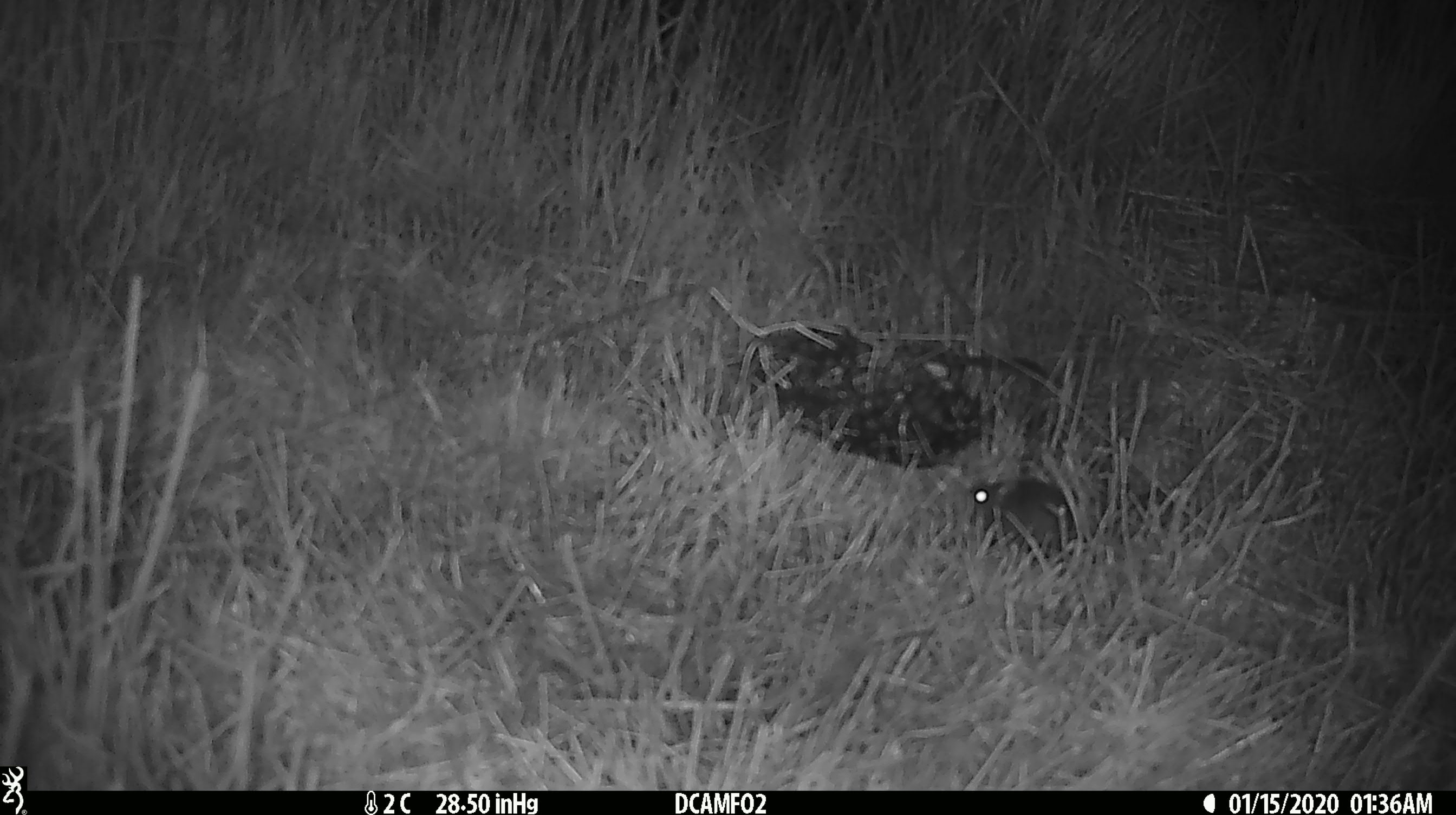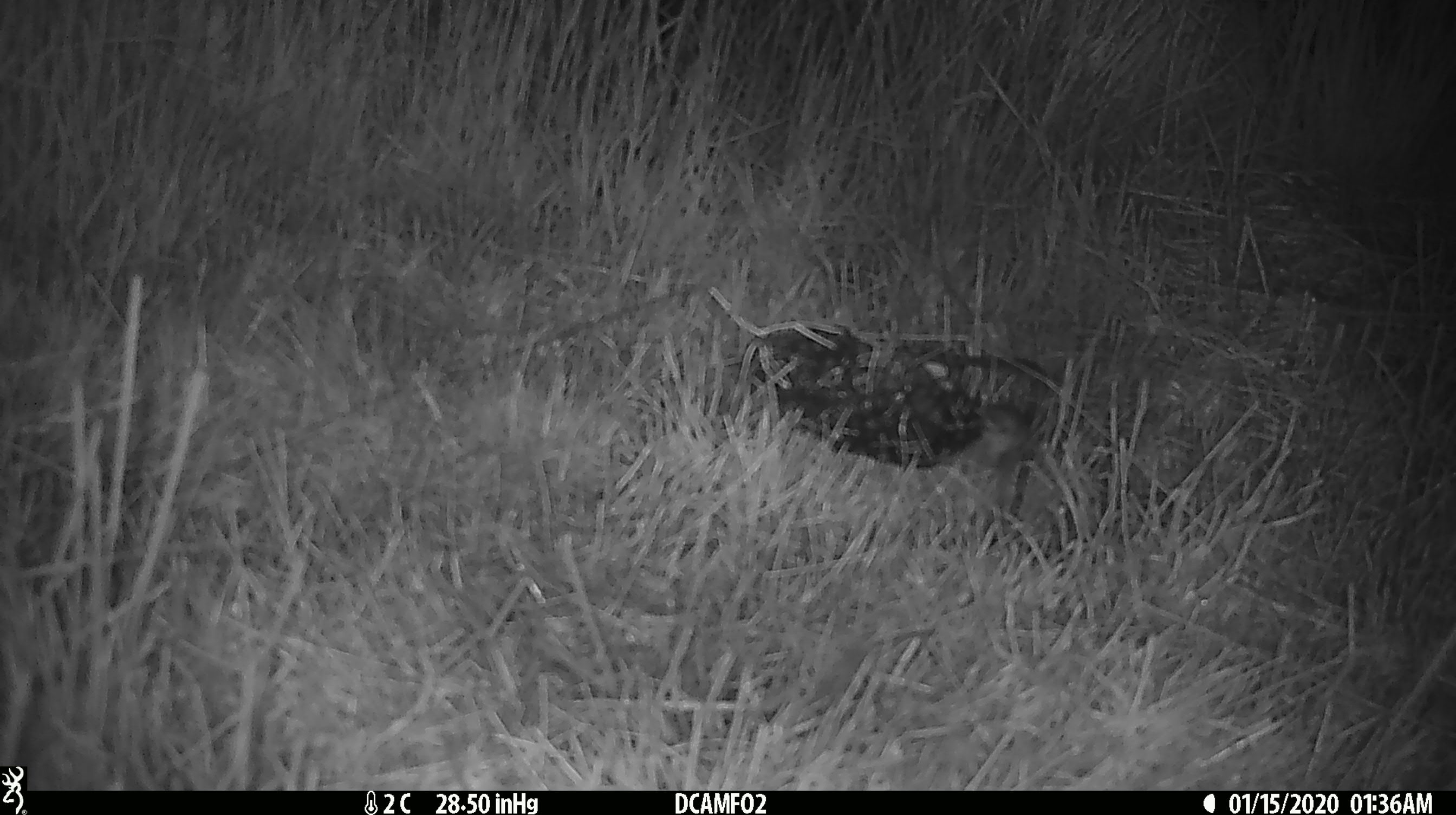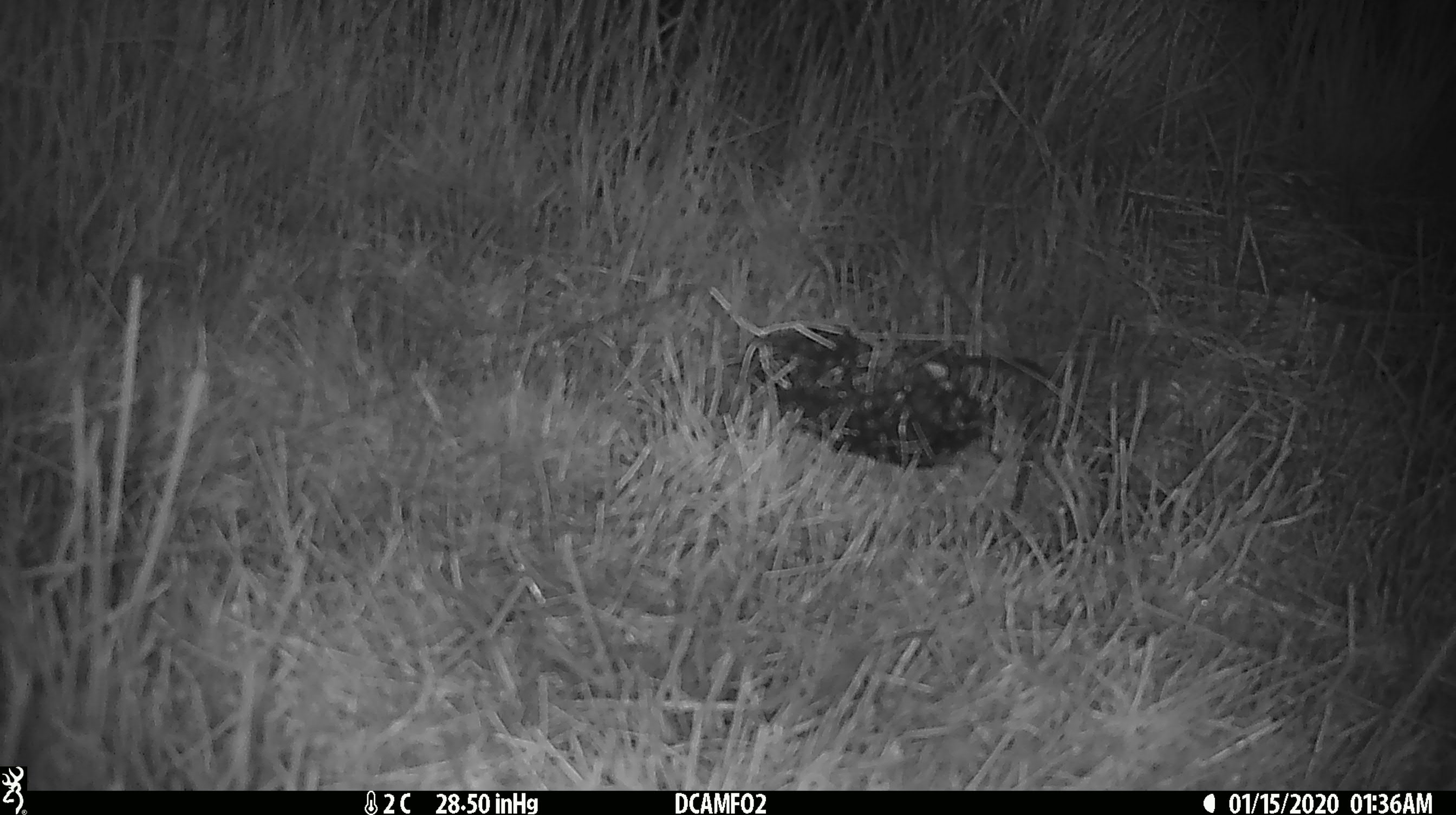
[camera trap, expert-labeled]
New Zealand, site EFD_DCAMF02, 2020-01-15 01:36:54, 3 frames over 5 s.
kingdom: Animalia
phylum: Chordata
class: Mammalia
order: Rodentia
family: Muridae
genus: Mus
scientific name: Mus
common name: mouse